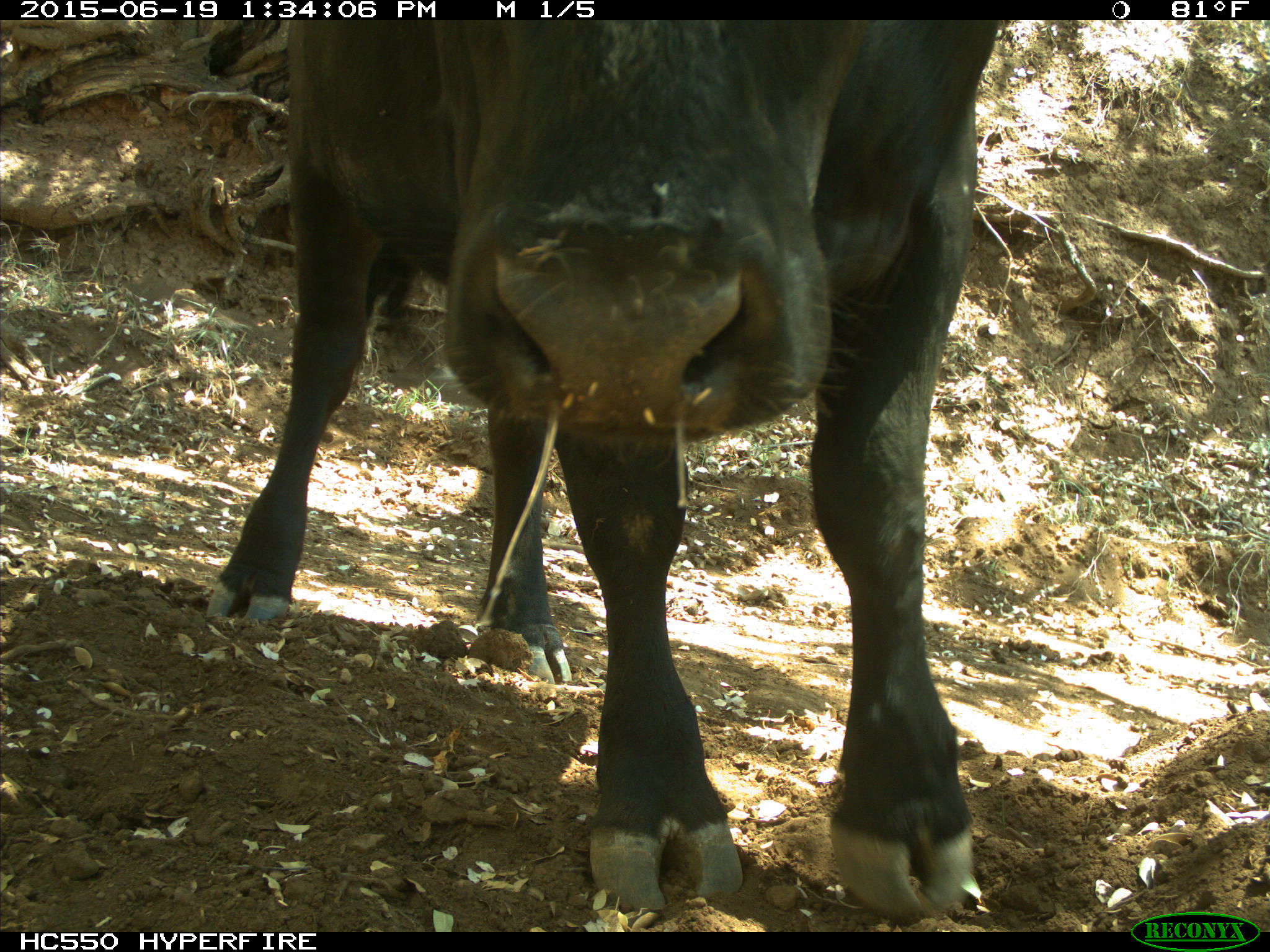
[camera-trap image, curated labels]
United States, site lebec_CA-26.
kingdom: Animalia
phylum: Chordata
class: Mammalia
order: Artiodactyla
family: Bovidae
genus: Bos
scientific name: Bos taurus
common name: domestic cow